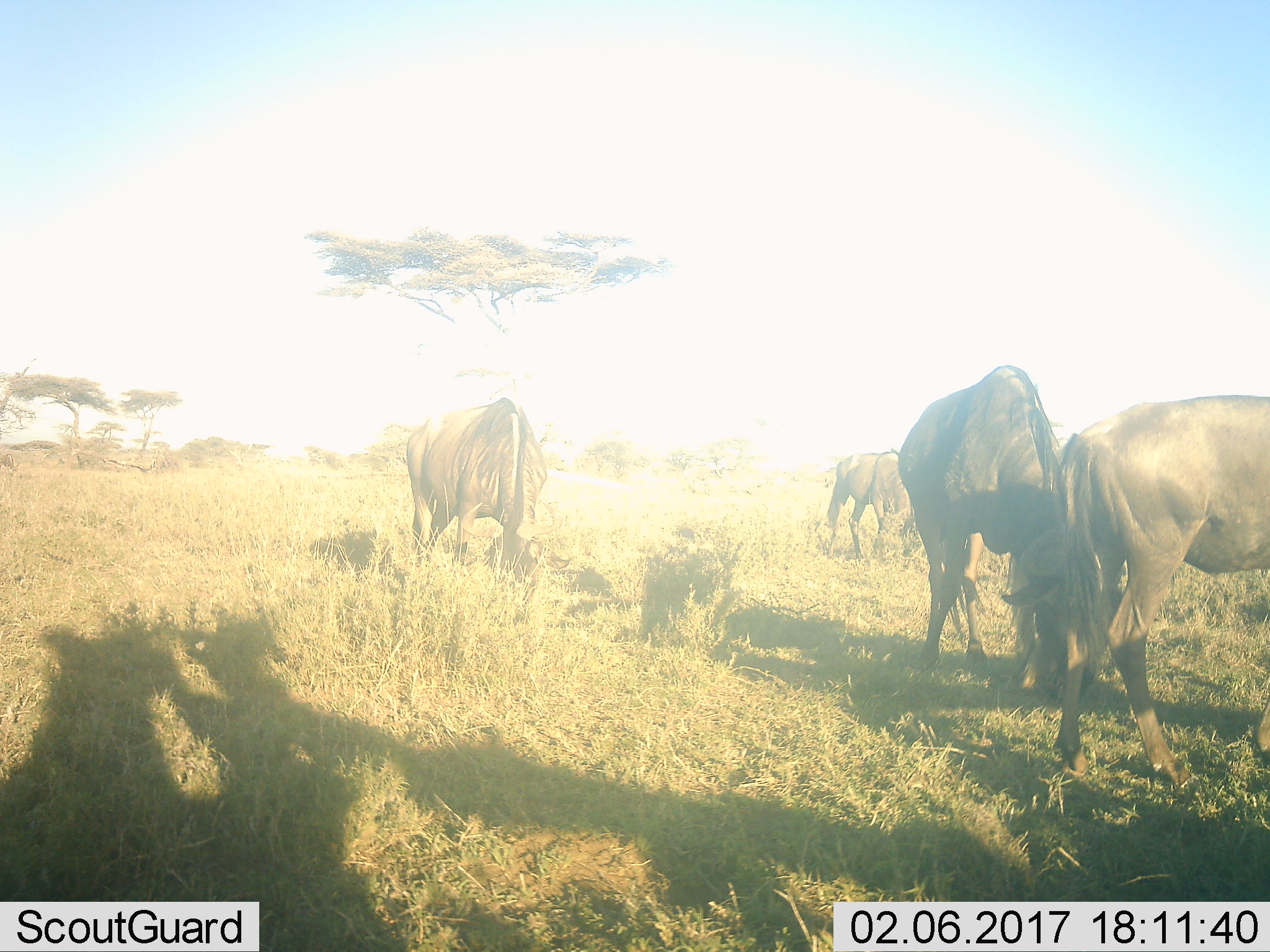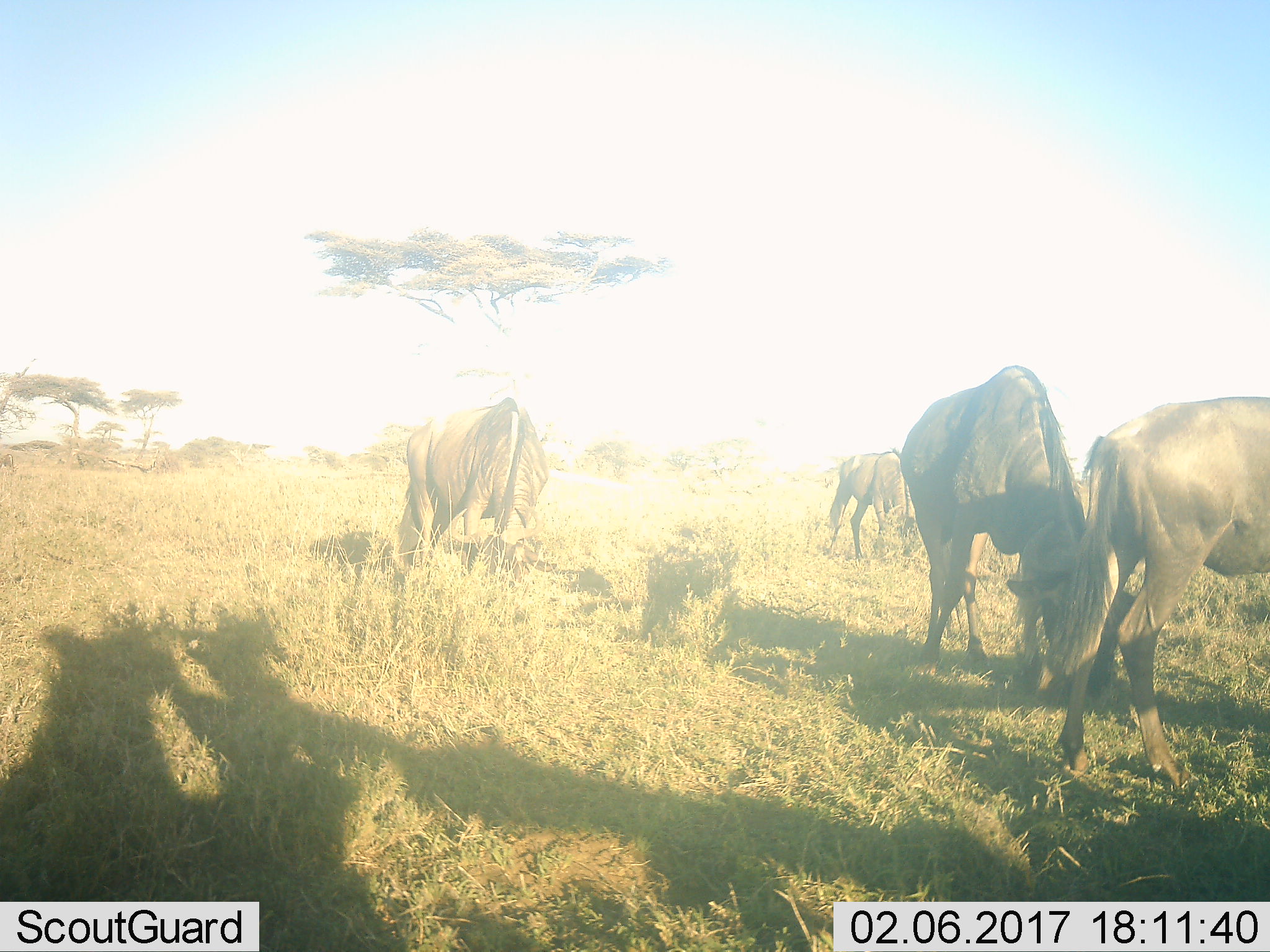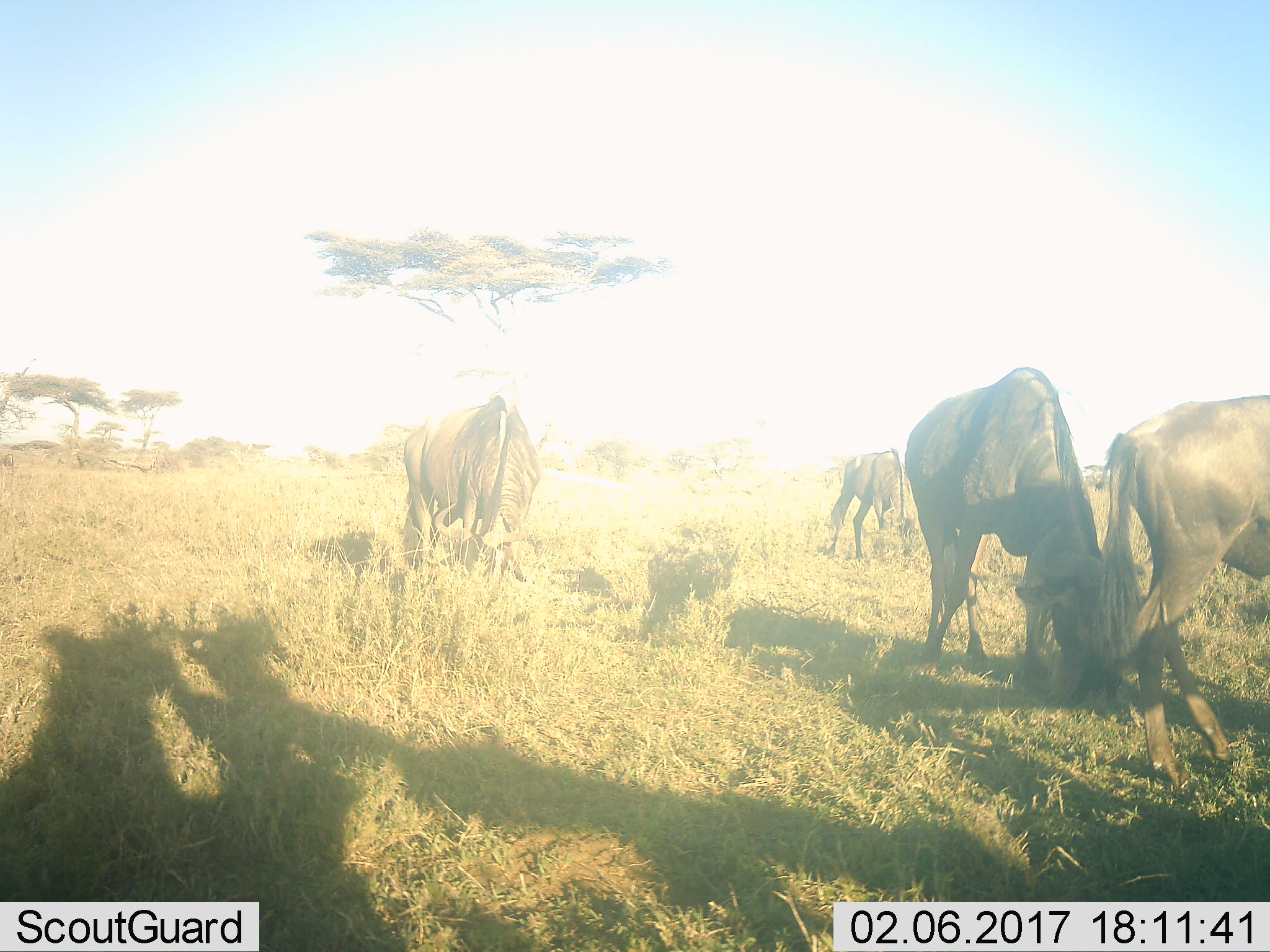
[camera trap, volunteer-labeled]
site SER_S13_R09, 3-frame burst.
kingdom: Animalia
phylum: Chordata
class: Mammalia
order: Artiodactyla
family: Bovidae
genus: Connochaetes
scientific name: Connochaetes taurinus taurinus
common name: blue wildebeest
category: wildebeestblue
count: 4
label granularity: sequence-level